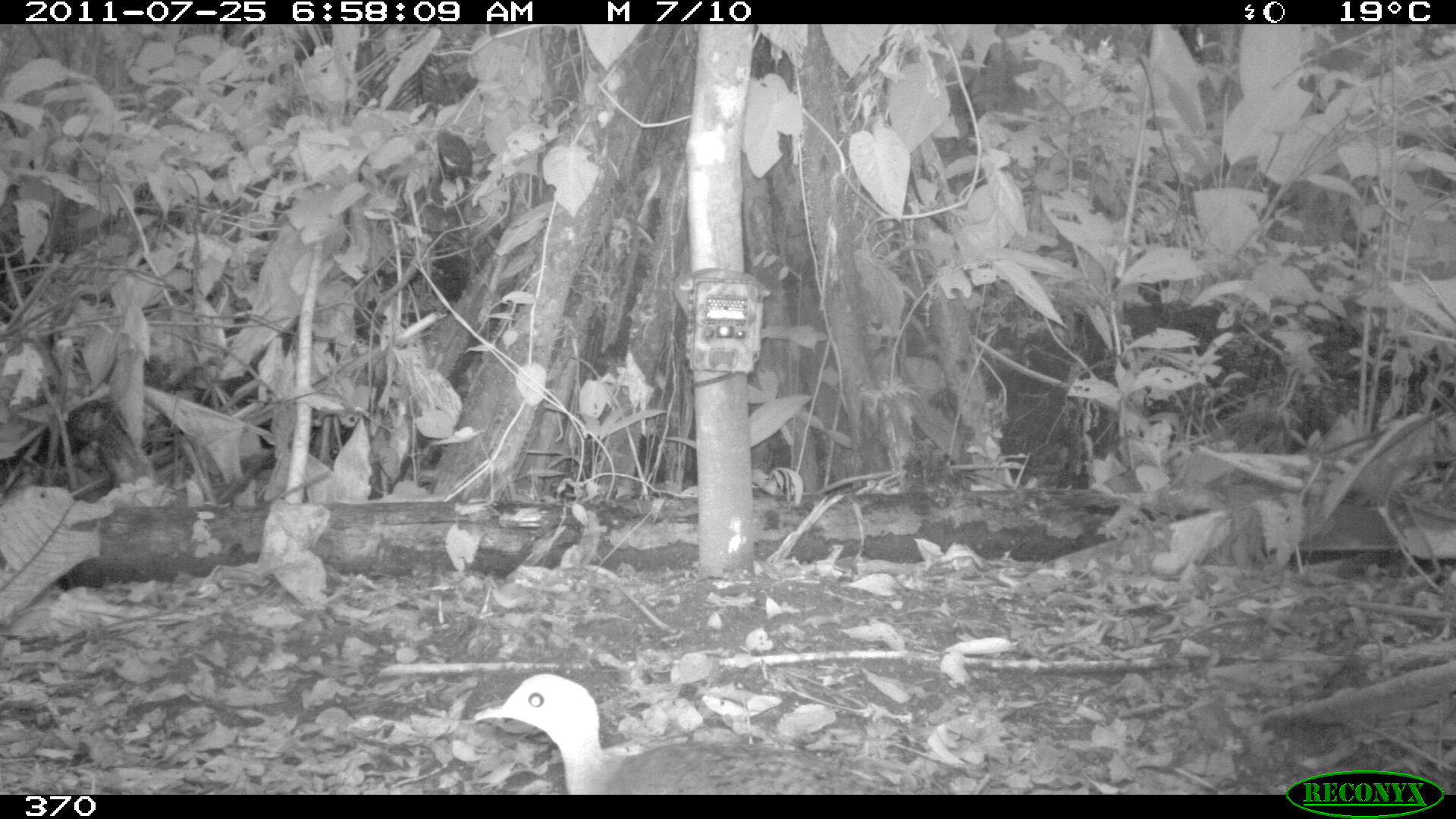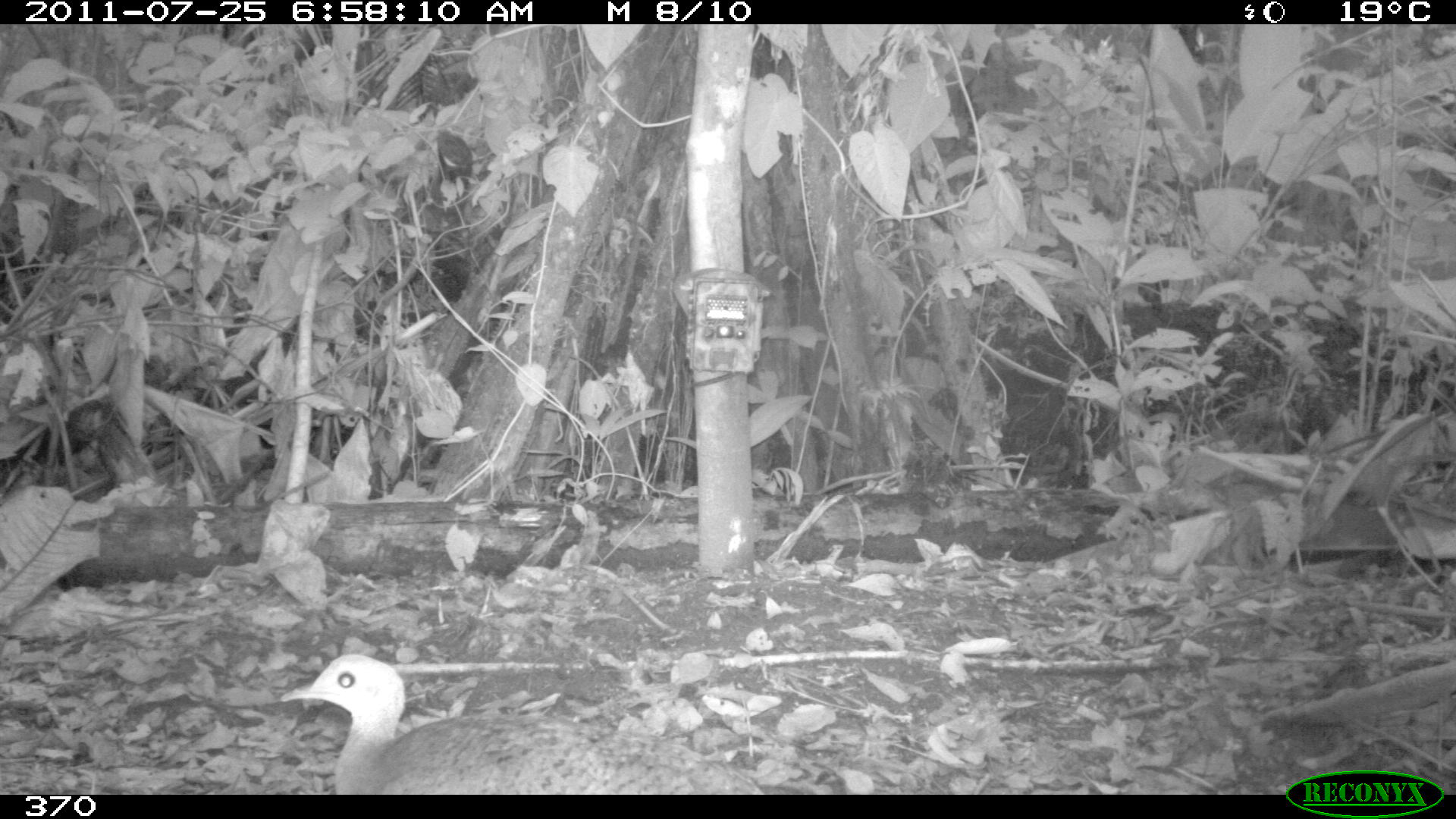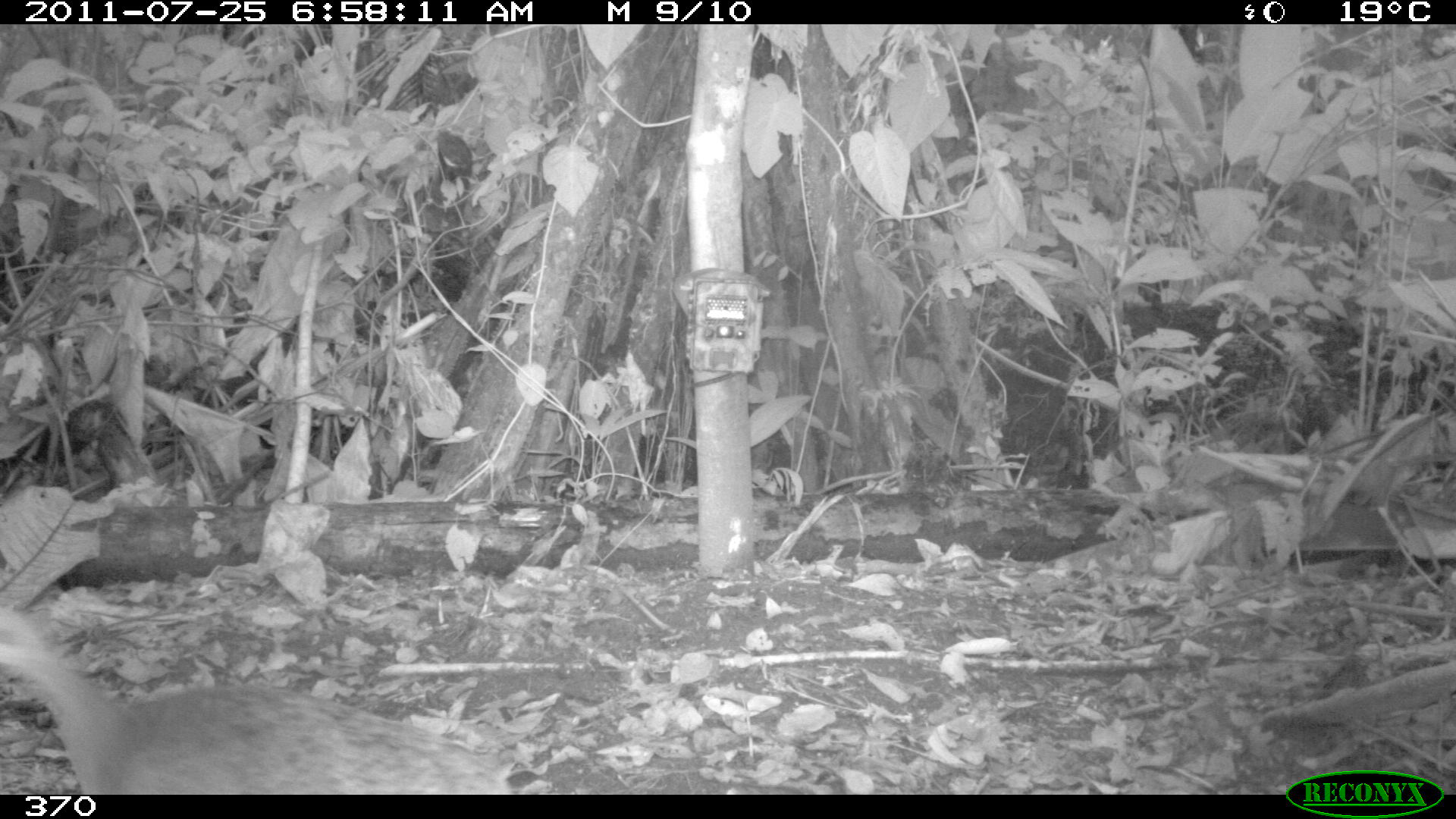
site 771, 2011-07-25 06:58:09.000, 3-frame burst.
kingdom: Animalia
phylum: Chordata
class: Aves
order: Galliformes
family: Phasianidae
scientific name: Phasianidae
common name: quails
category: quail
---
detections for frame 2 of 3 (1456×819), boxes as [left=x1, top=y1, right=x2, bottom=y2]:
quail: [left=280, top=650, right=770, bottom=794]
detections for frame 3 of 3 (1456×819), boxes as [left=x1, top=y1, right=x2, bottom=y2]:
quail: [left=0, top=598, right=514, bottom=793]